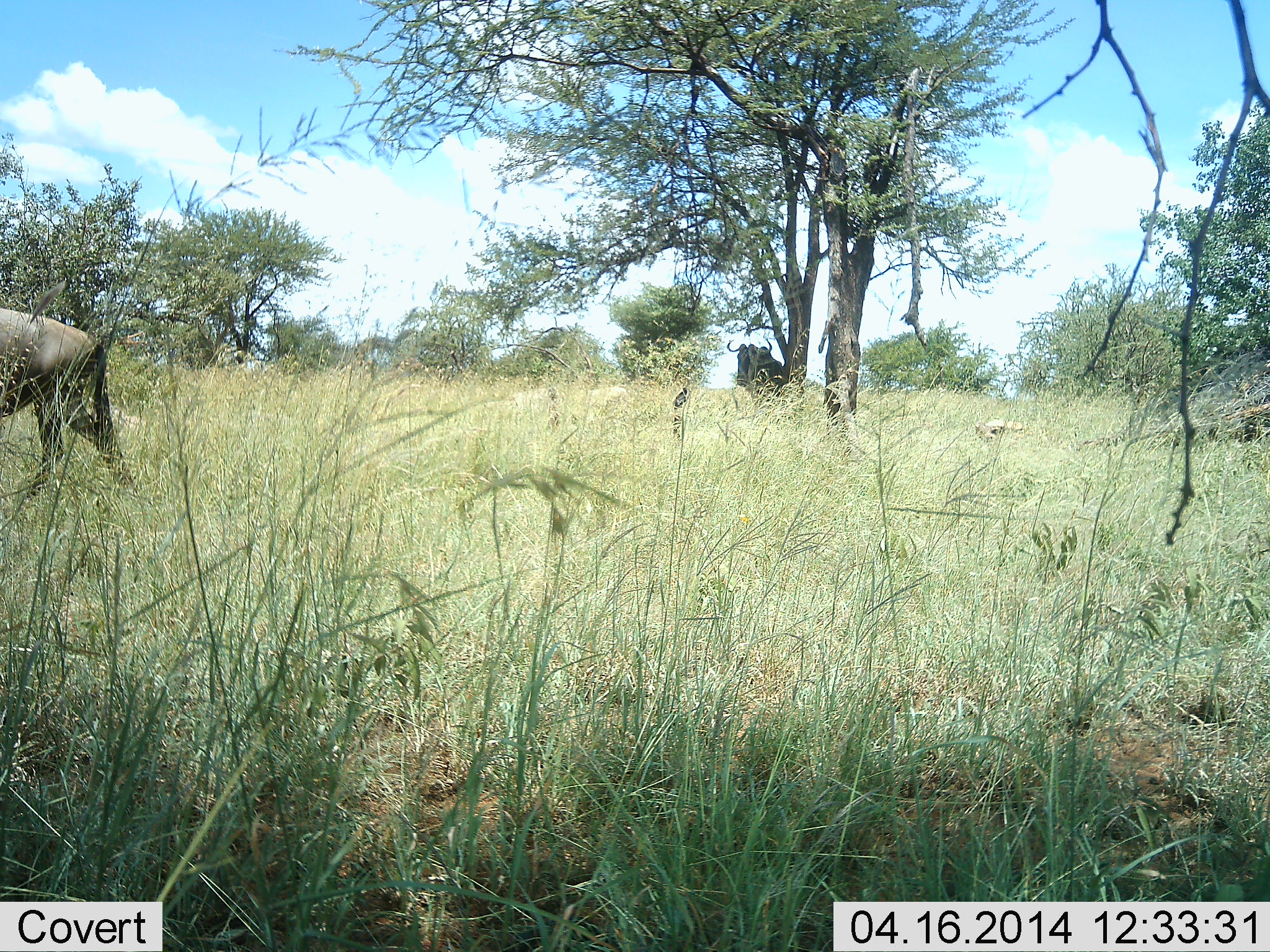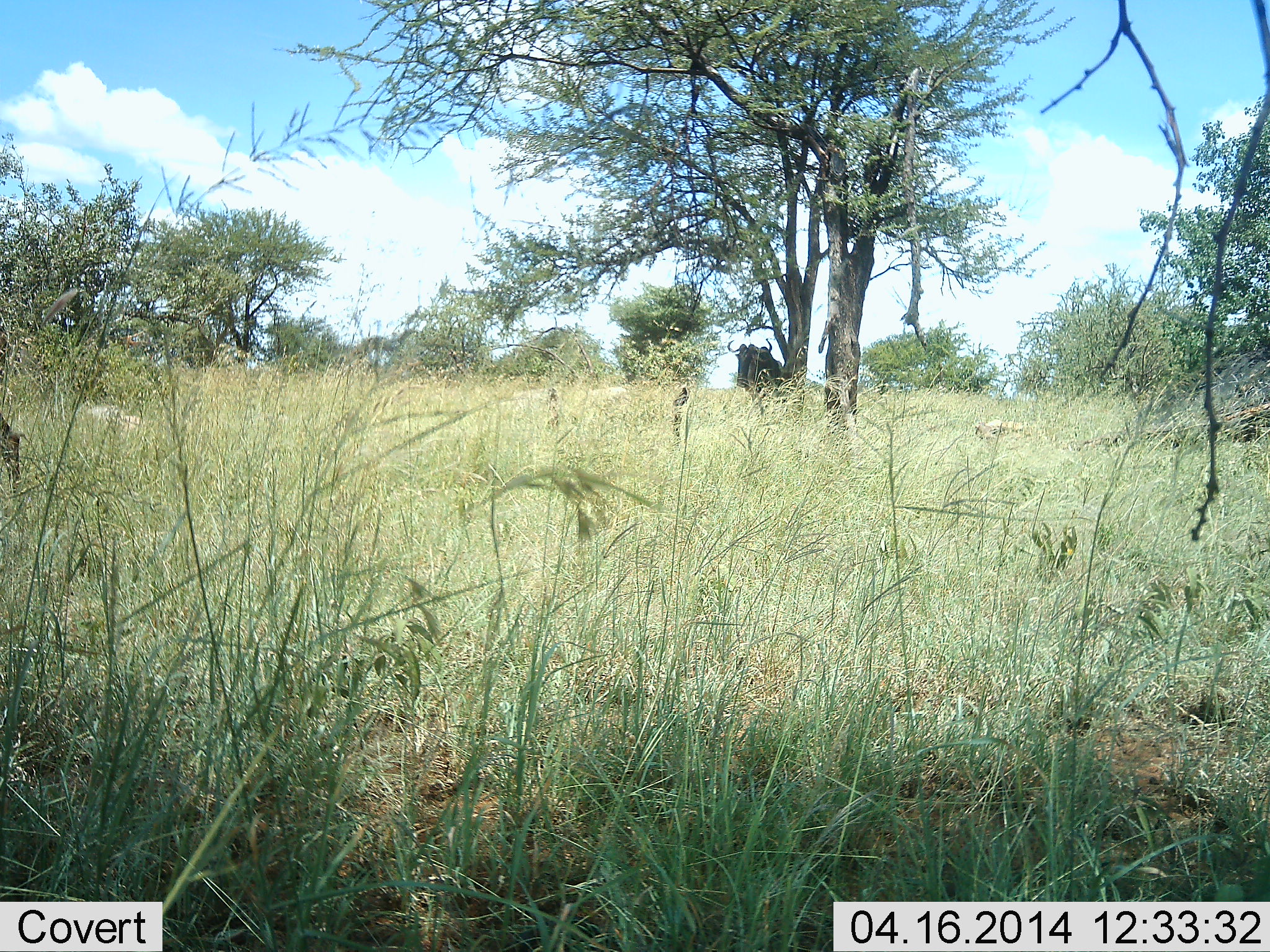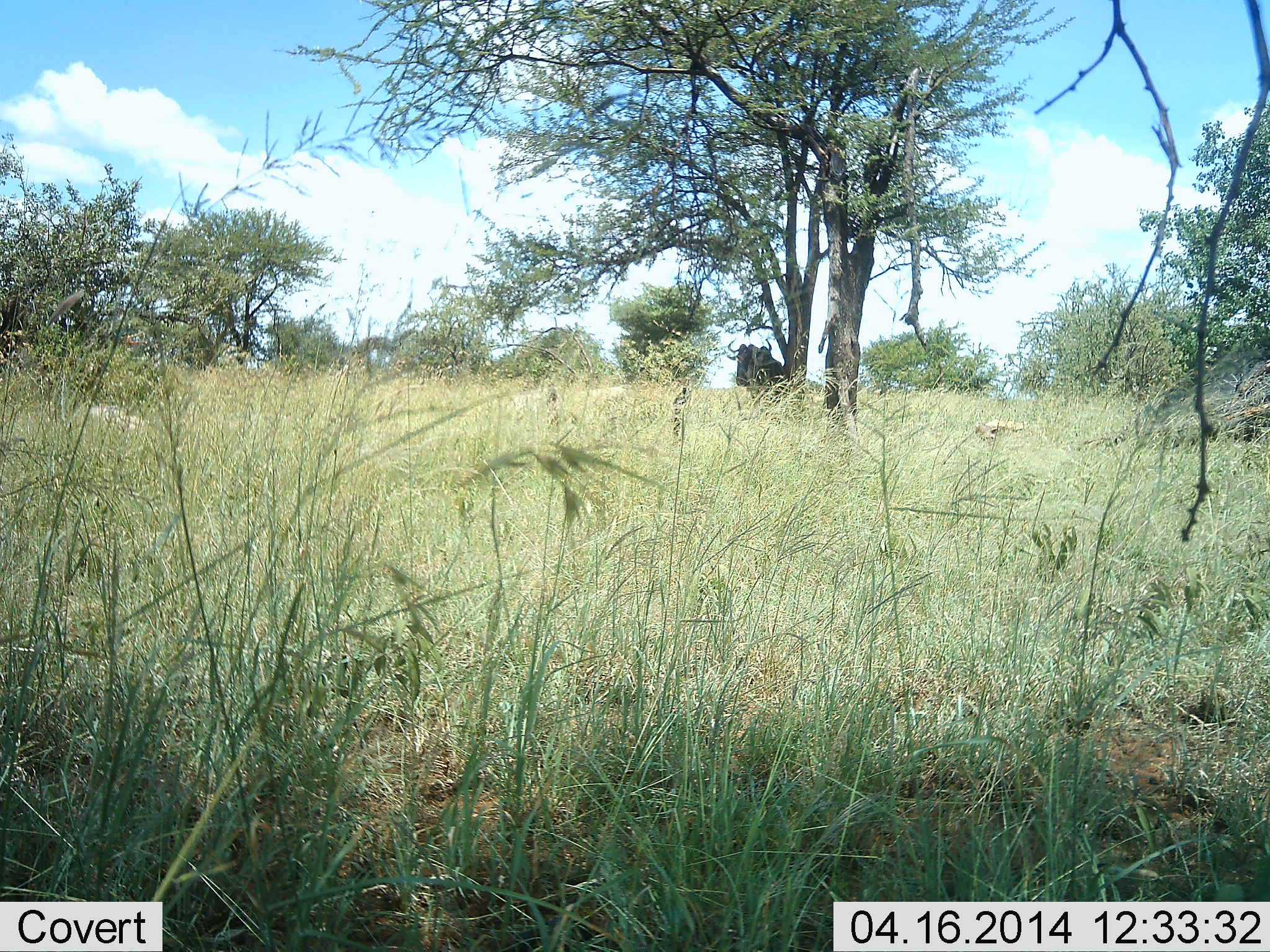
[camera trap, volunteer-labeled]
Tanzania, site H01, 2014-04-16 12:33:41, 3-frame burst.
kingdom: Animalia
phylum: Chordata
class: Mammalia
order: Artiodactyla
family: Bovidae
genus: Connochaetes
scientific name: Connochaetes taurinus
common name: blue wildebeest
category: wildebeest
Wildebeest (blue wildebeest) (Connochaetes taurinus), count 2. Behavior (volunteer vote fractions): standing 70%, resting 10%, moving 80%, interacting 0%. Young present (vote fraction): 0%. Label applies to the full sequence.